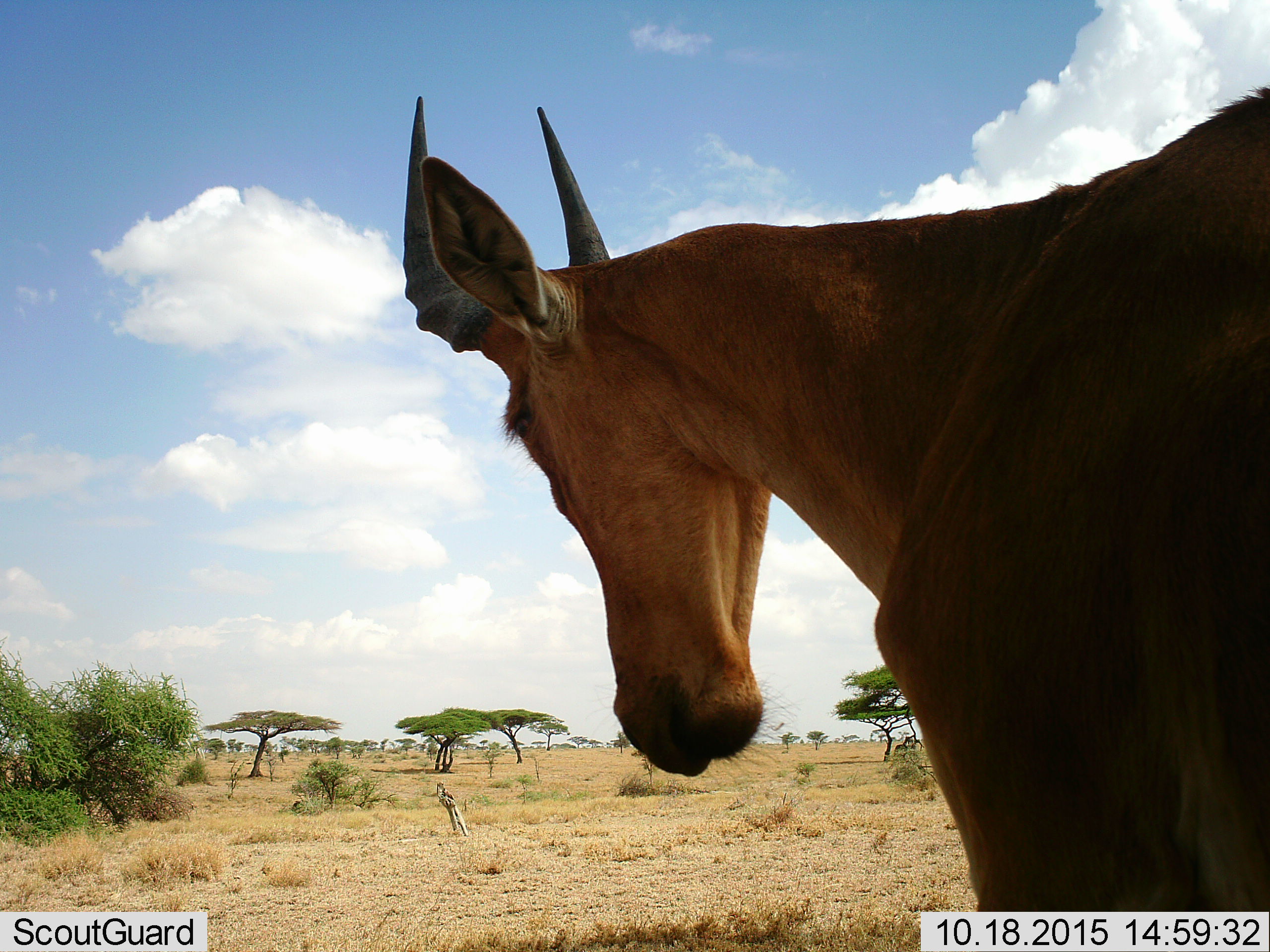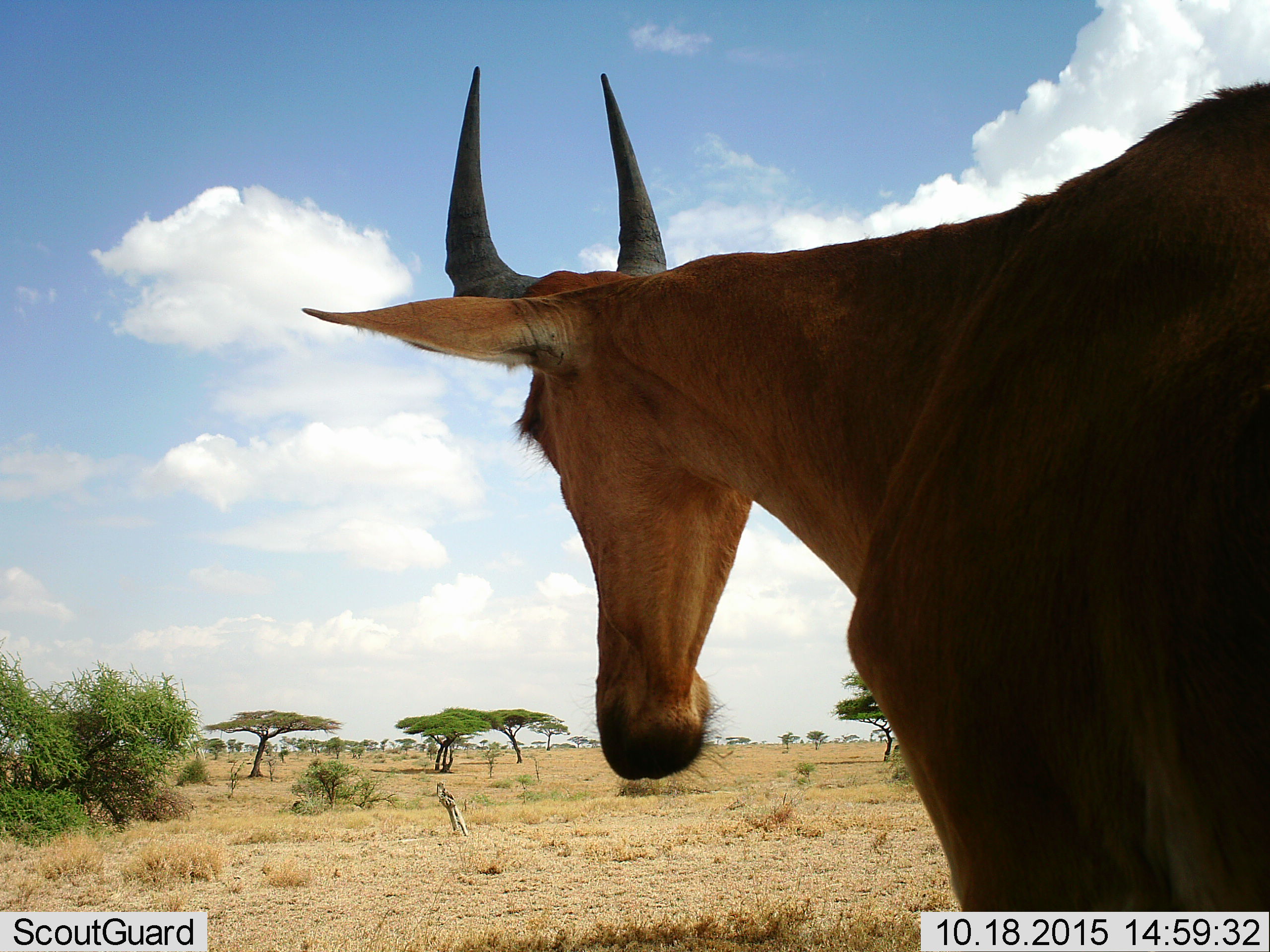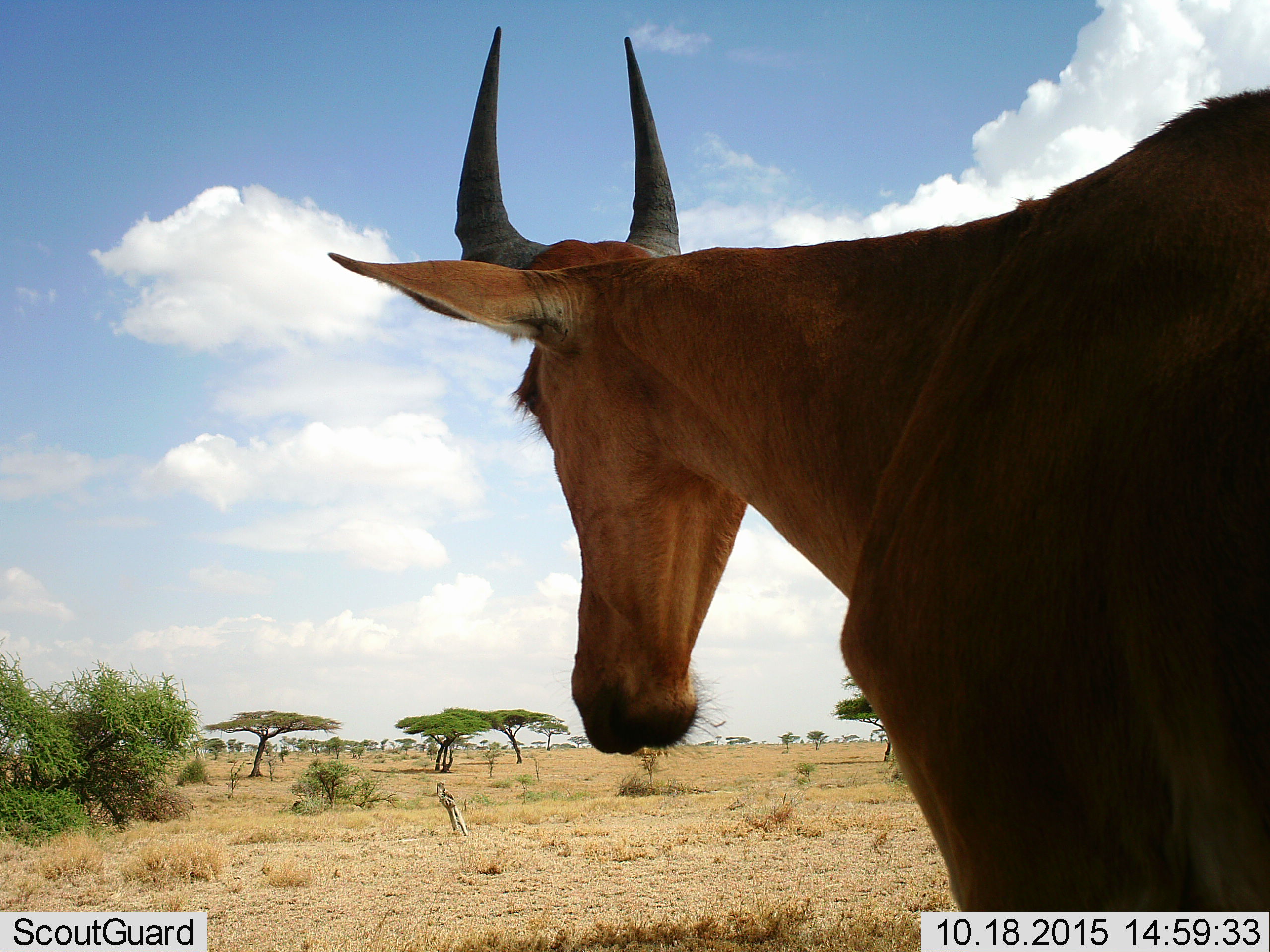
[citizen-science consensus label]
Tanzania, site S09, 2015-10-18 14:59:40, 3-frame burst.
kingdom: Animalia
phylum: Chordata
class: Mammalia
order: Artiodactyla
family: Bovidae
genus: Alcelaphus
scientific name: Alcelaphus buselaphus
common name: hartebeest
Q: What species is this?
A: Hartebeest (Alcelaphus buselaphus).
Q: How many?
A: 1.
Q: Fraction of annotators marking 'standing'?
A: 100%.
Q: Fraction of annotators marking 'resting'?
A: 0%.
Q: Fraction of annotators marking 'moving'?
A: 0%.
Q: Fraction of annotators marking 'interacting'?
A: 0%.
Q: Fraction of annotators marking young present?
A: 0%.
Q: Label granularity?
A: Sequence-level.